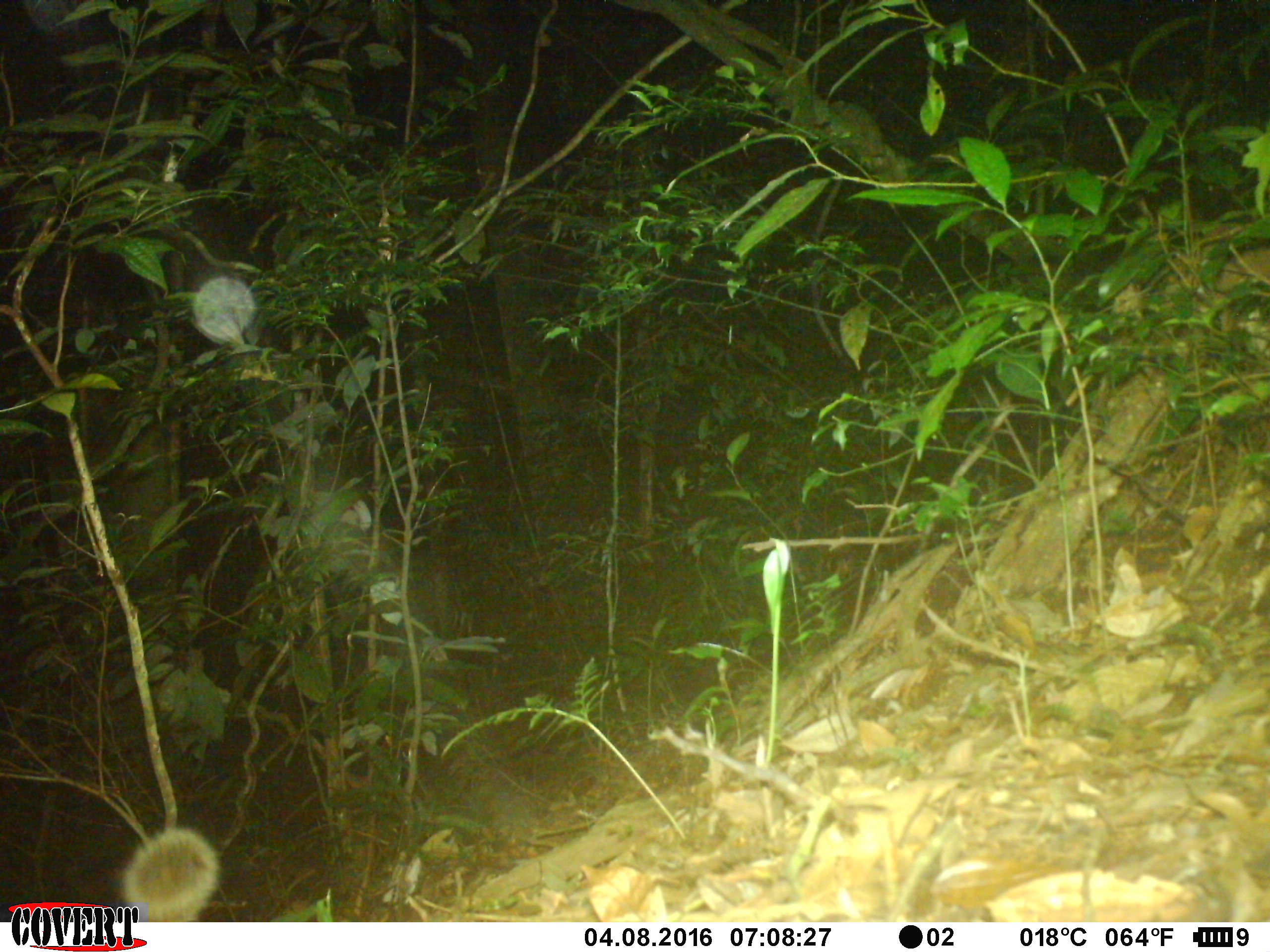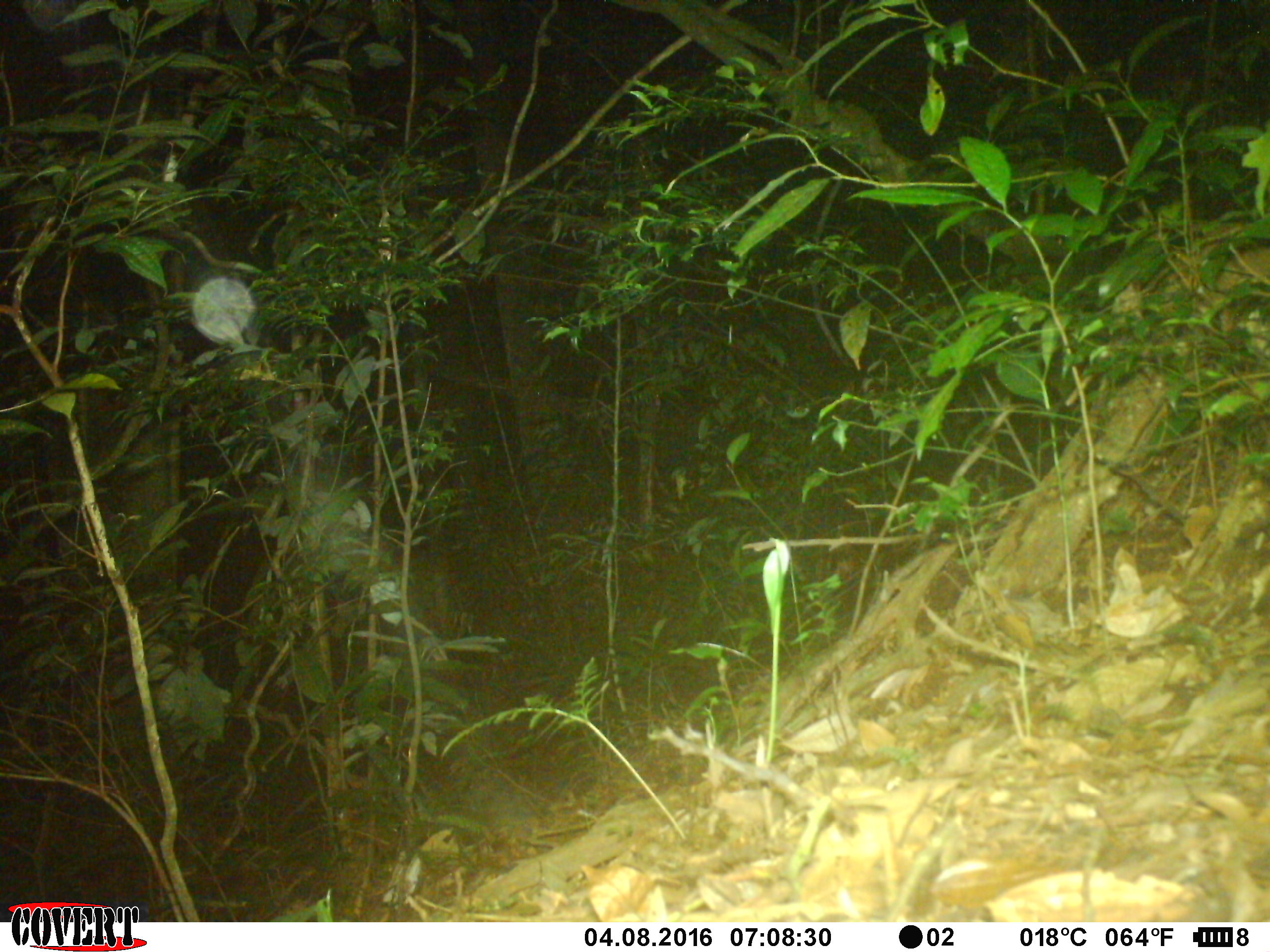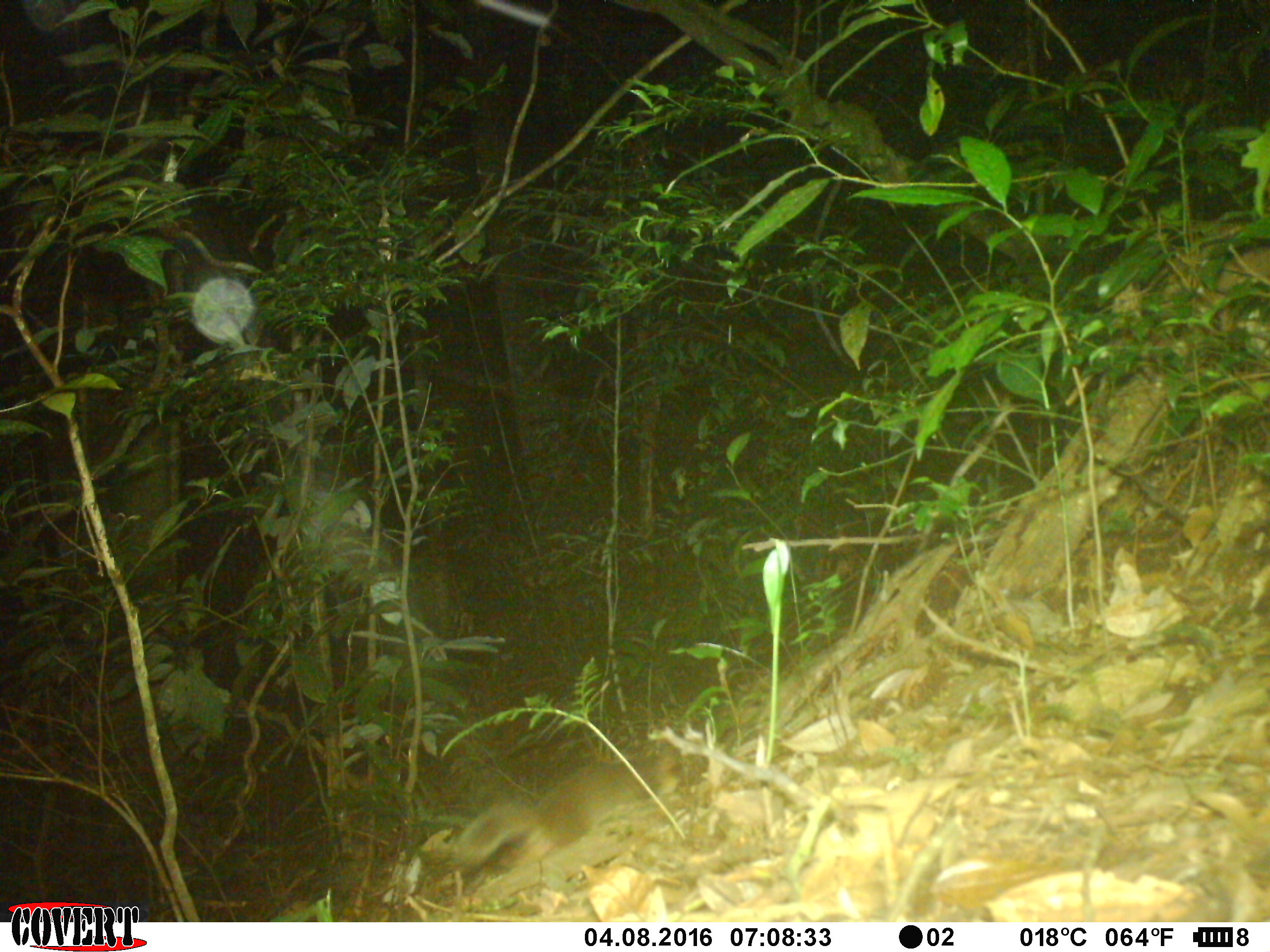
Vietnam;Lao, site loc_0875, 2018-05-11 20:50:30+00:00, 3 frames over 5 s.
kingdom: Animalia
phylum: Chordata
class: Mammalia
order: Carnivora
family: Mustelidae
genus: Melogale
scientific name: Melogale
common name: ferret badger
Ferret badger (Melogale). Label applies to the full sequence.